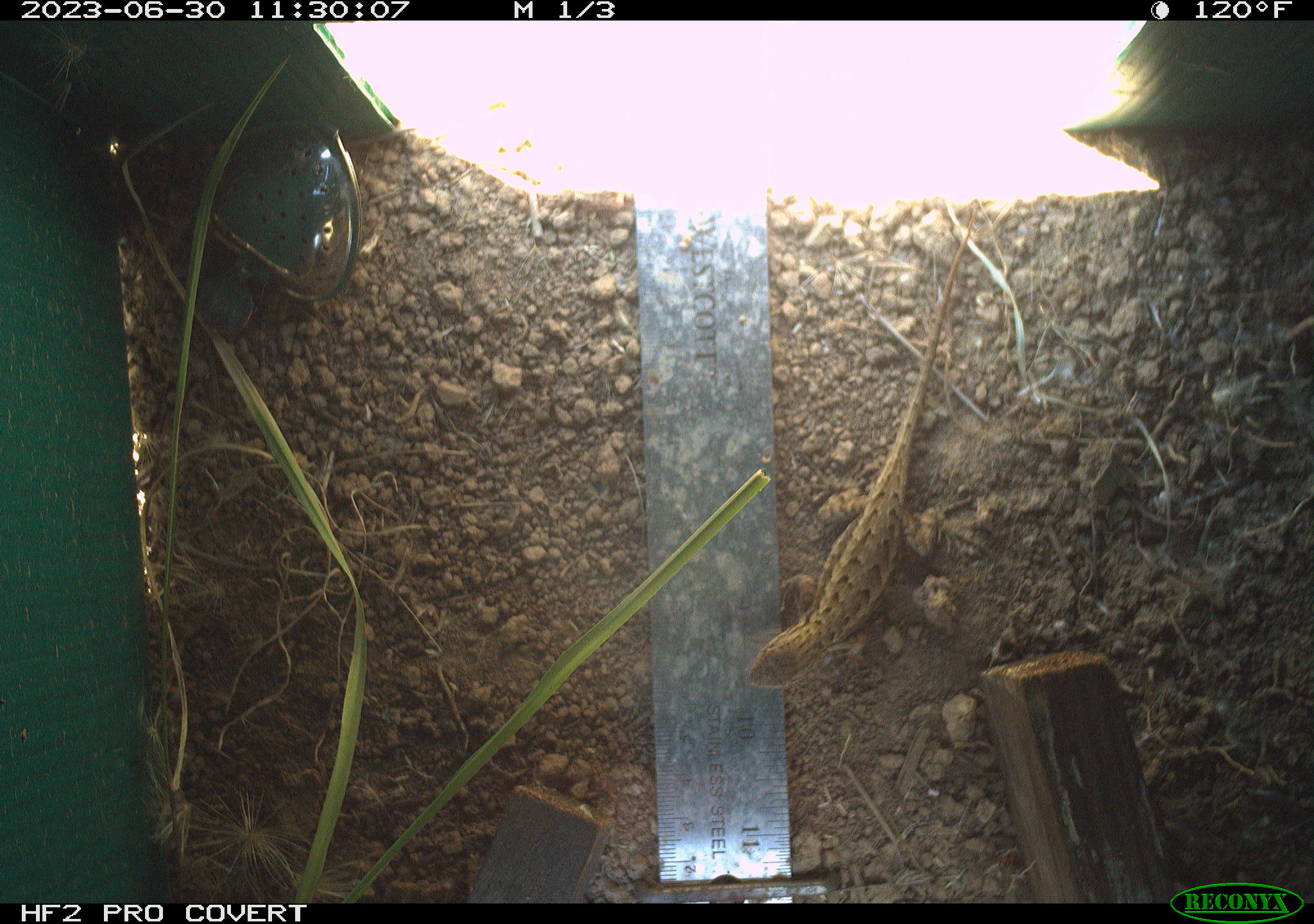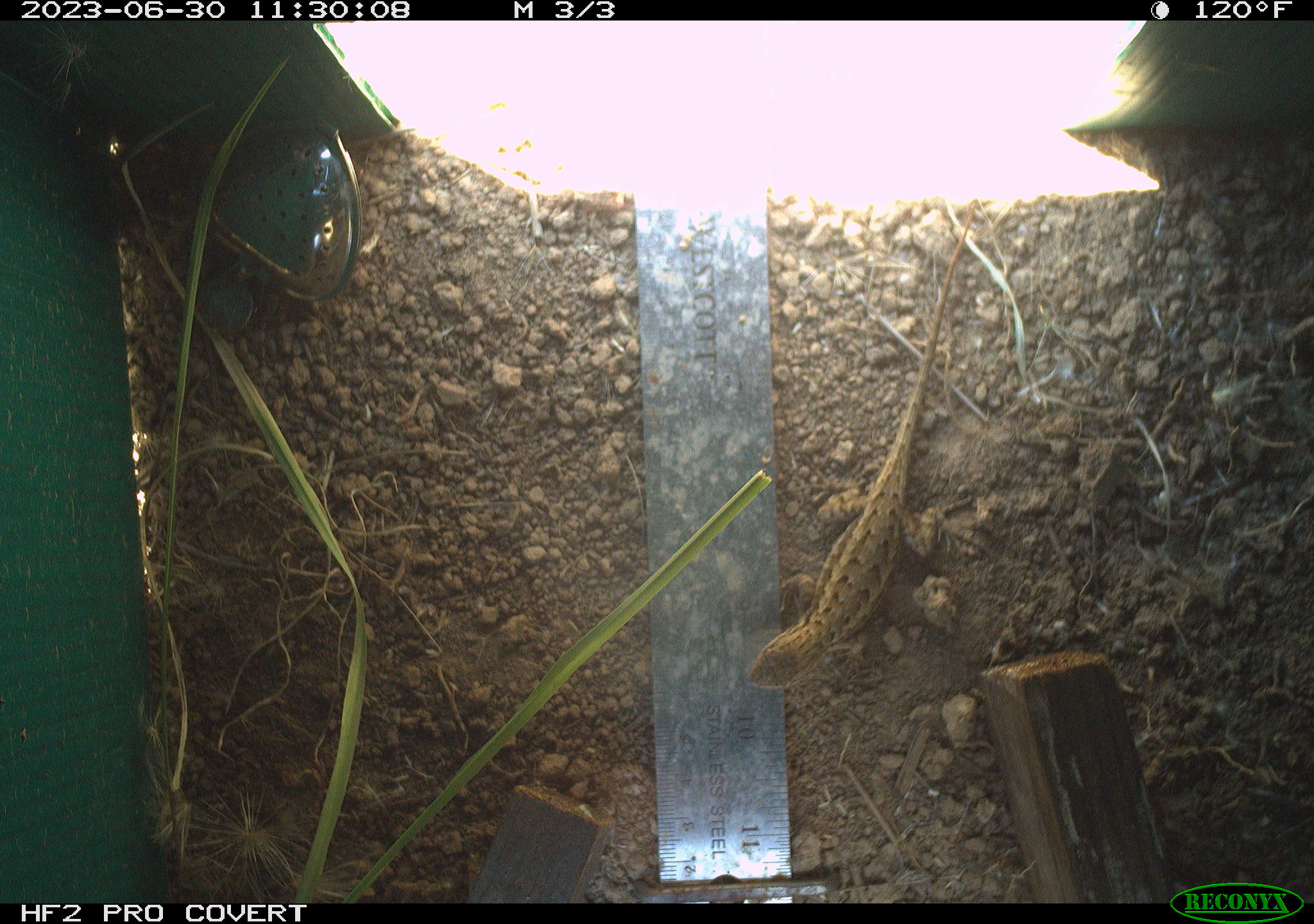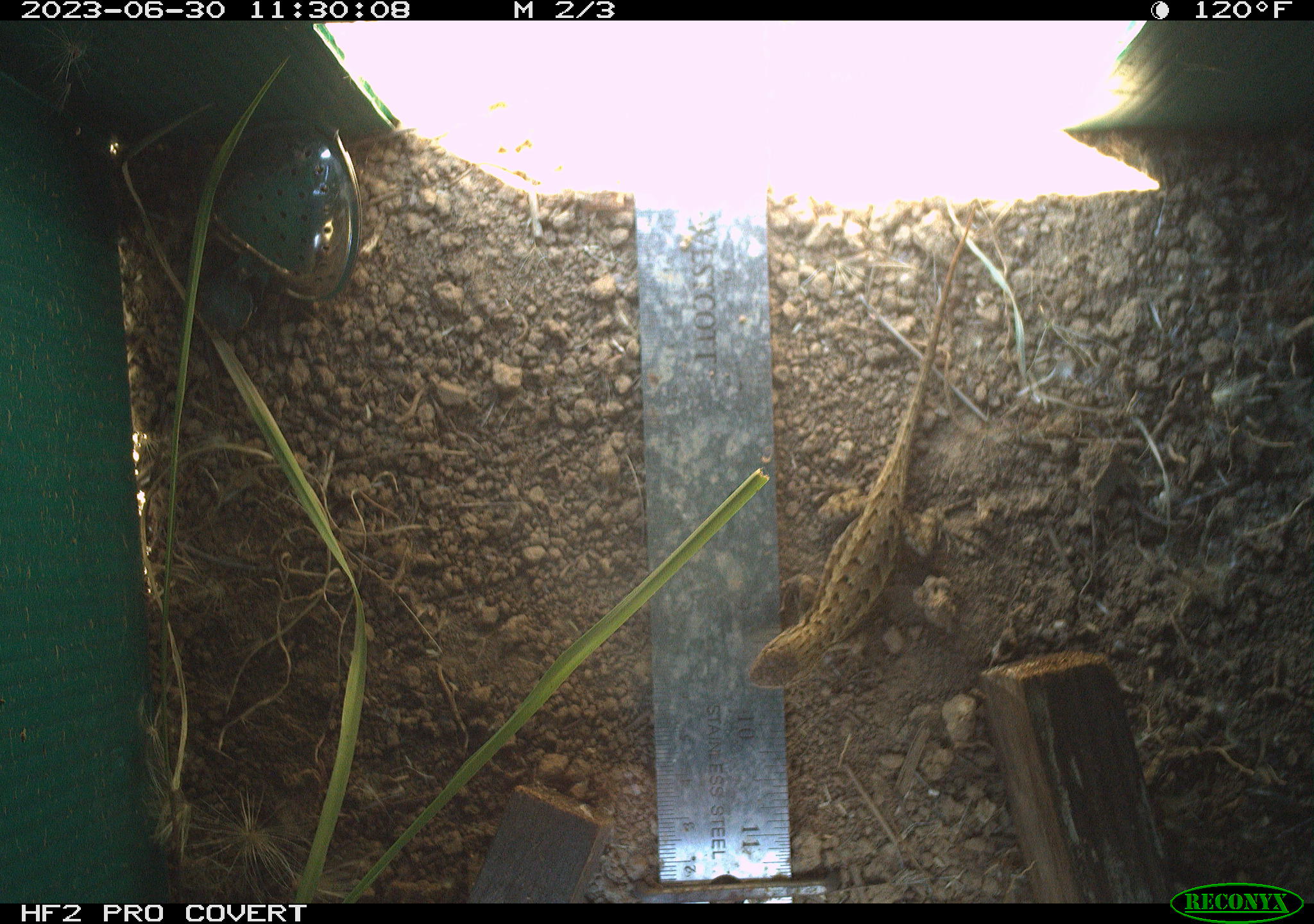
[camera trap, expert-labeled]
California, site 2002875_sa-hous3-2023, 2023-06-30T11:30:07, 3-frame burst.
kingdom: Animalia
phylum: Chordata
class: Reptilia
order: Squamata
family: Phrynosomatidae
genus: Sceloporus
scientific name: Sceloporus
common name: spiny lizards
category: sceloporus species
Sceloporus species (spiny lizards) (Sceloporus).